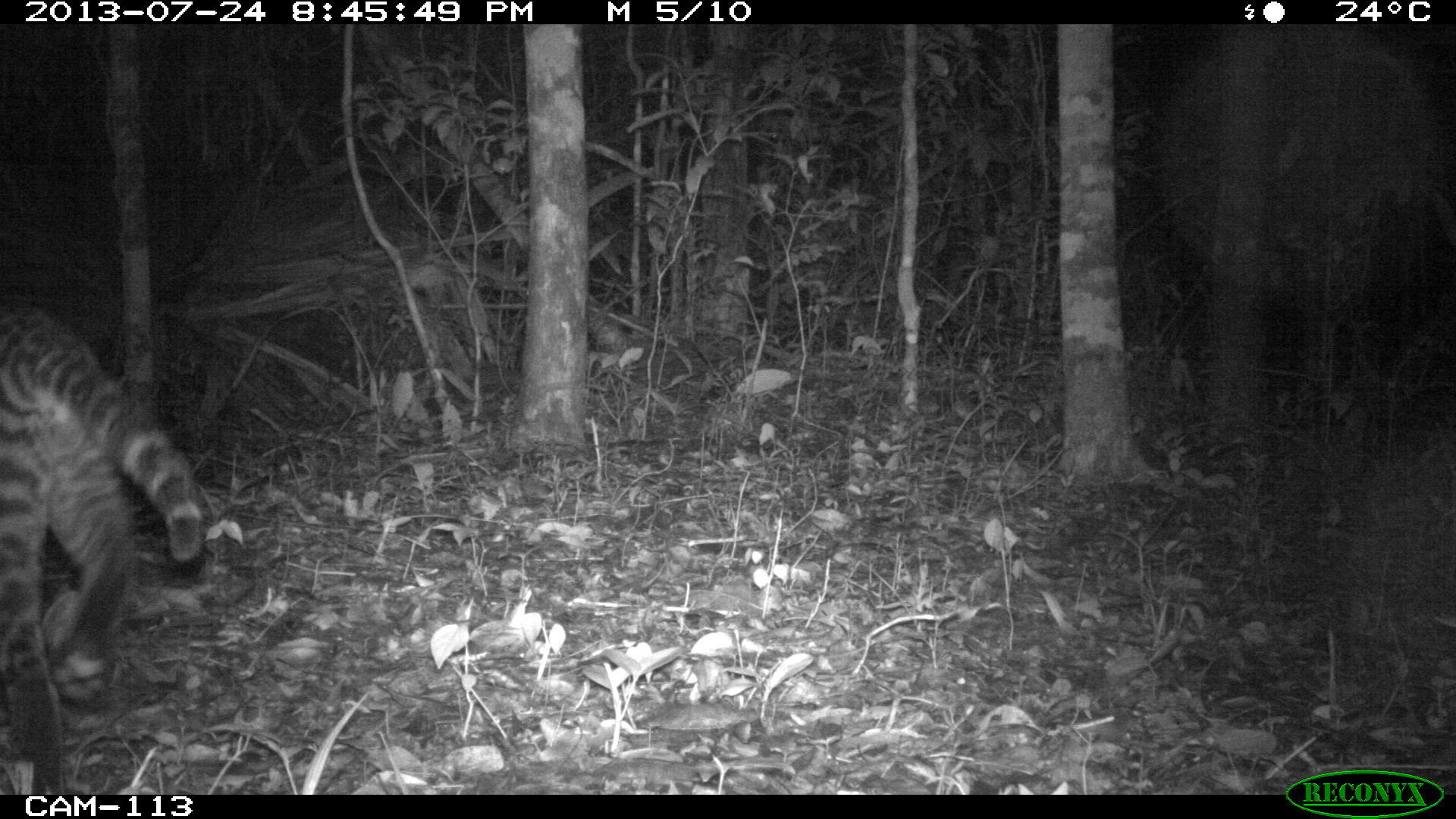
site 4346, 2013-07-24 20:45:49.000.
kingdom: Animalia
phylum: Chordata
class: Mammalia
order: Carnivora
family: Felidae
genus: Leopardus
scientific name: Leopardus pardalis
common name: ocelot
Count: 1.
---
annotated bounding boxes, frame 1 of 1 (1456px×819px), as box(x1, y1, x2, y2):
leopardus pardalis: box(0, 299, 206, 792)